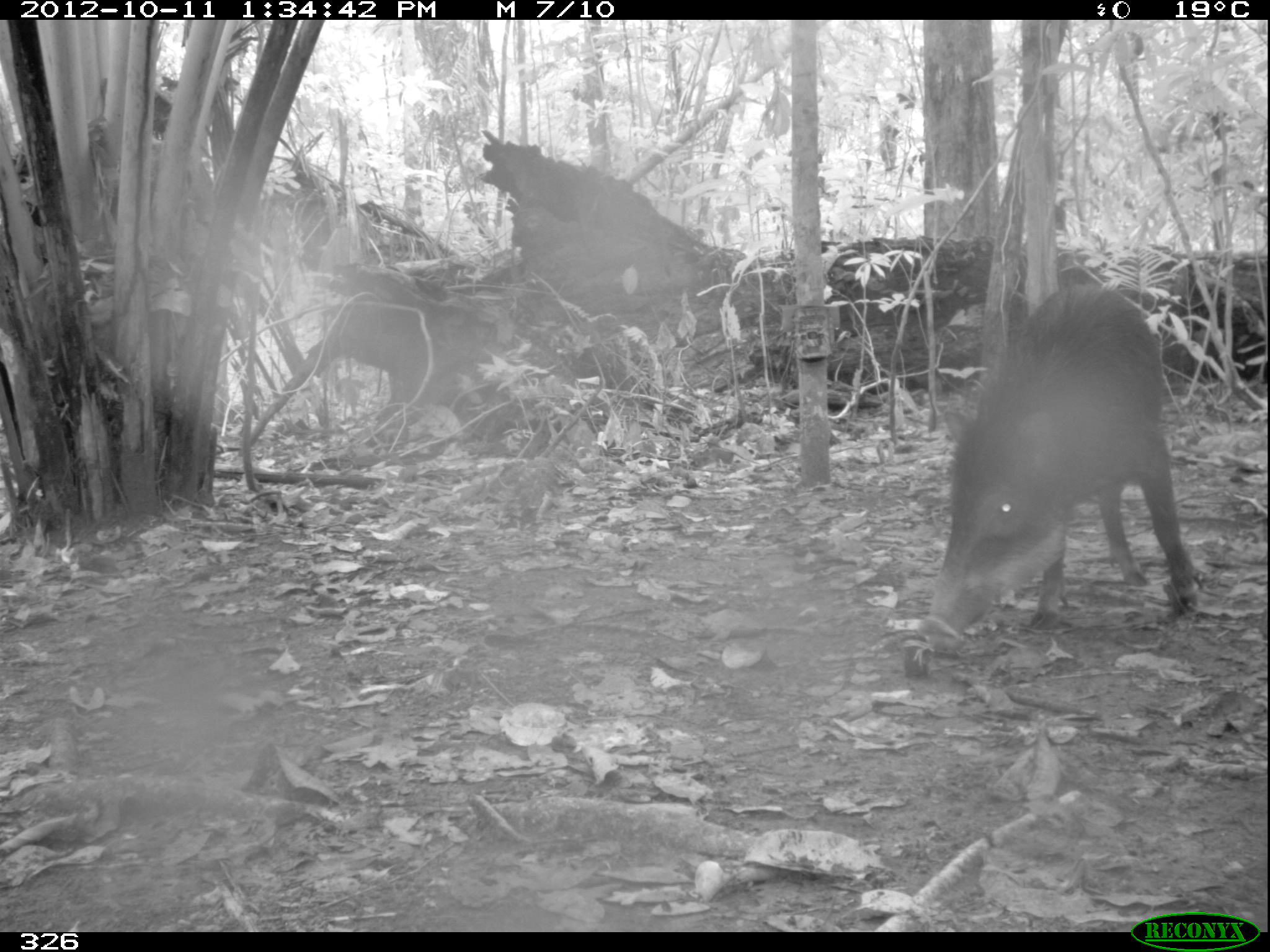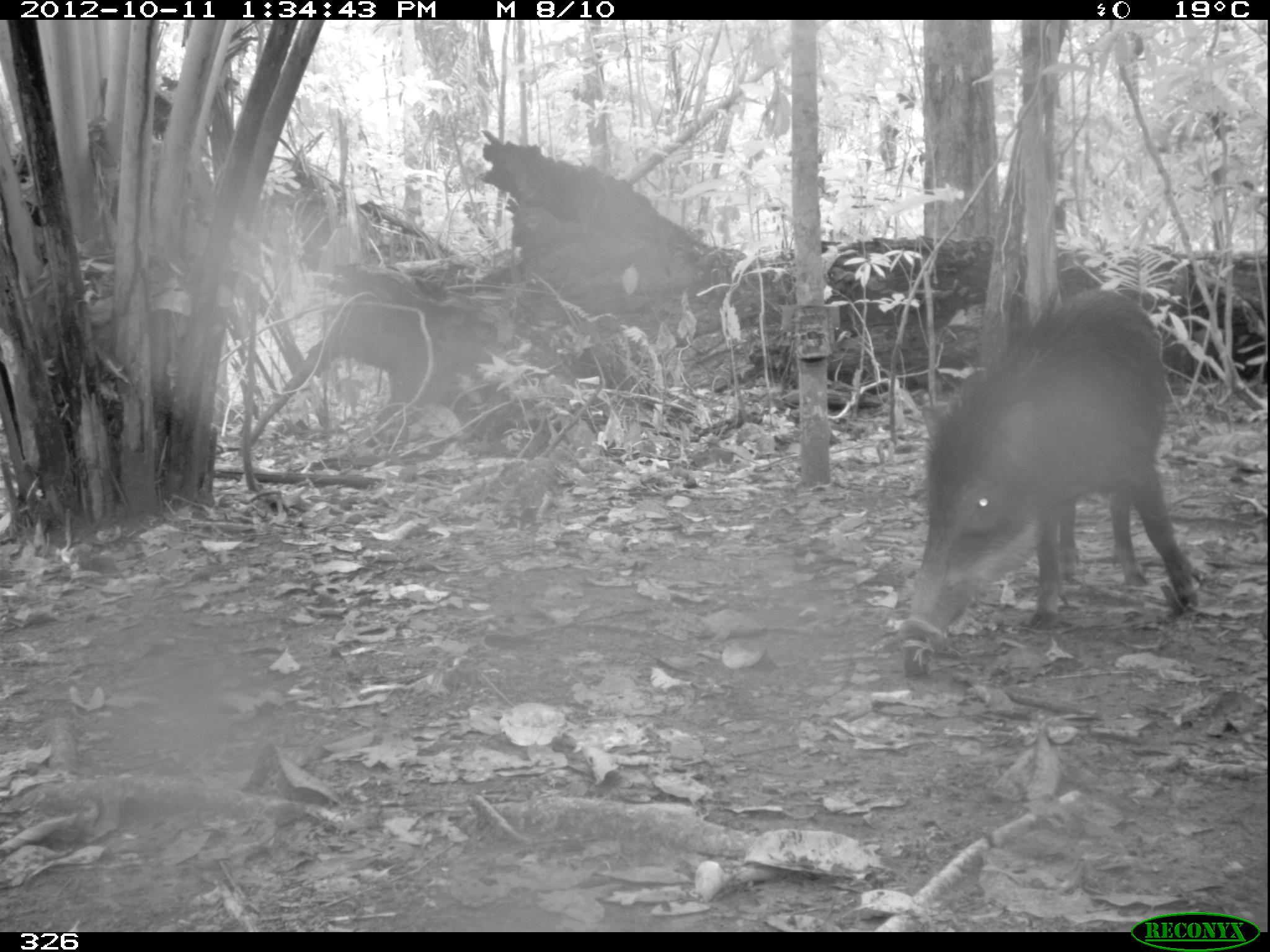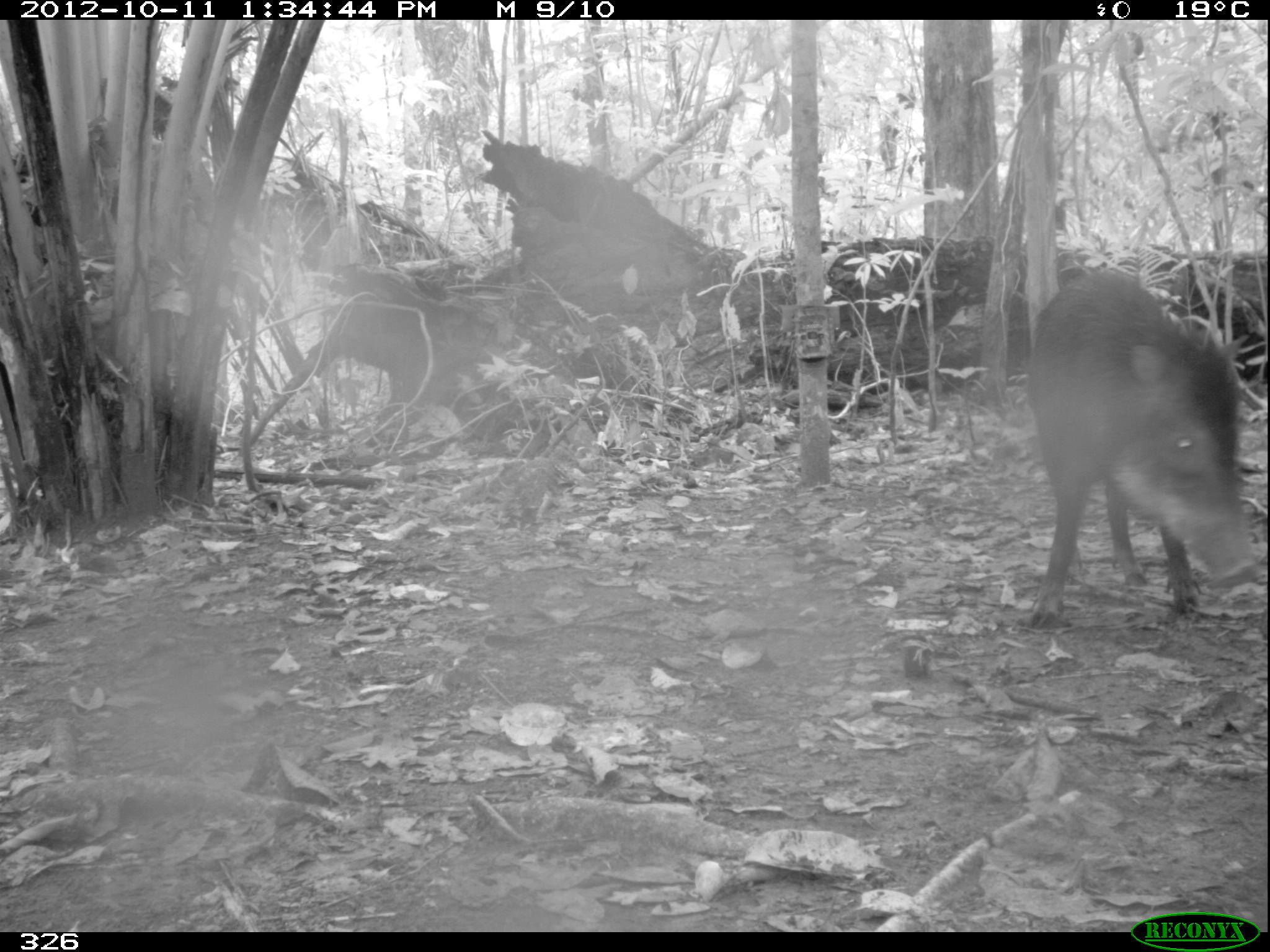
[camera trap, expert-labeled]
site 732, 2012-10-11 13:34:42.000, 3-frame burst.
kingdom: Animalia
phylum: Chordata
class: Mammalia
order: Artiodactyla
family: Tayassuidae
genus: Tayassu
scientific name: Tayassu pecari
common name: white-lipped peccary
Tayassu pecari (white-lipped peccary).